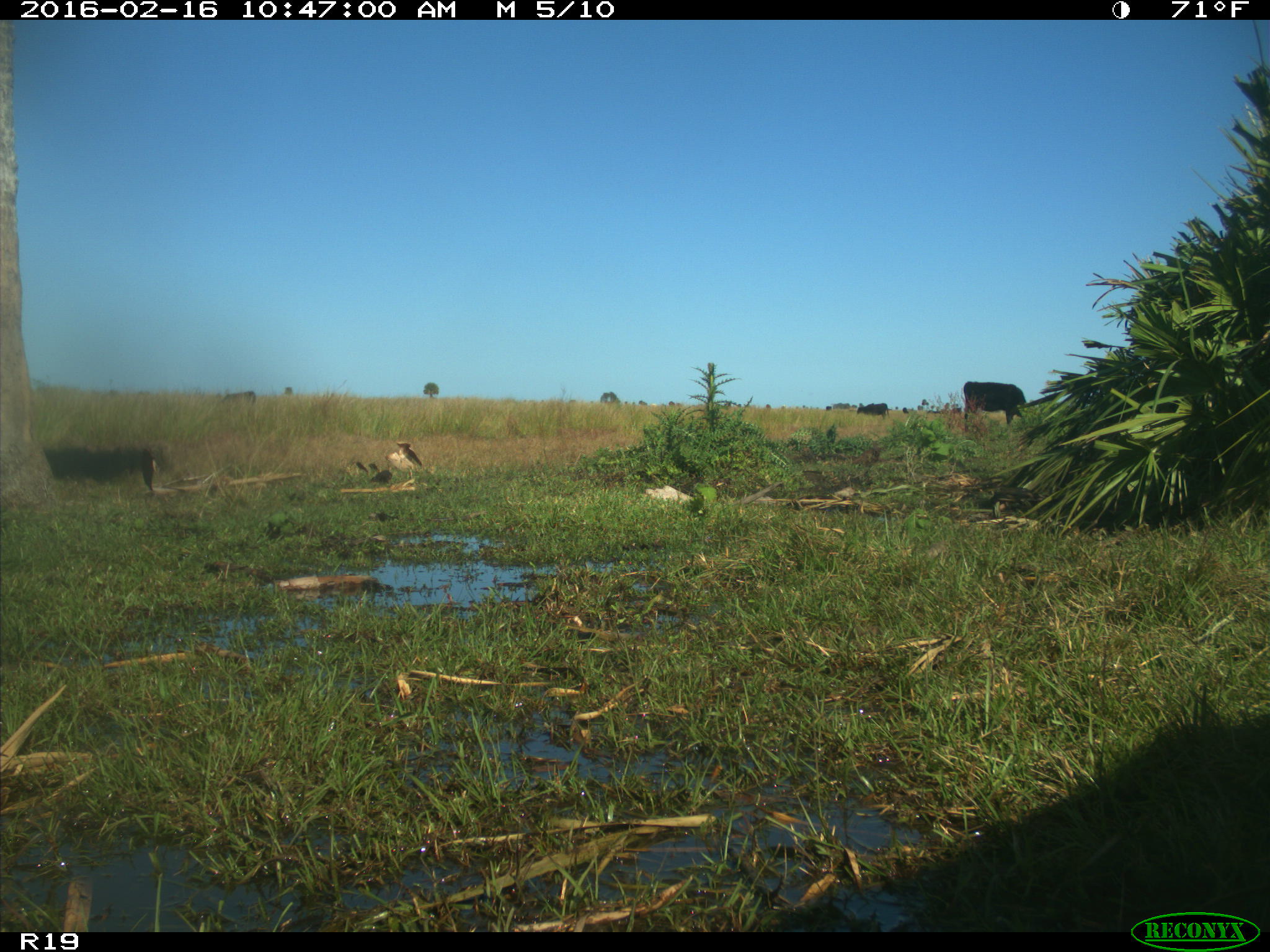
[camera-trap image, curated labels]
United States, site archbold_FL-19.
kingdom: Animalia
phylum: Chordata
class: Mammalia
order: Artiodactyla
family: Bovidae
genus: Bos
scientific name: Bos taurus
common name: domestic cow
Bos taurus (domestic cow).